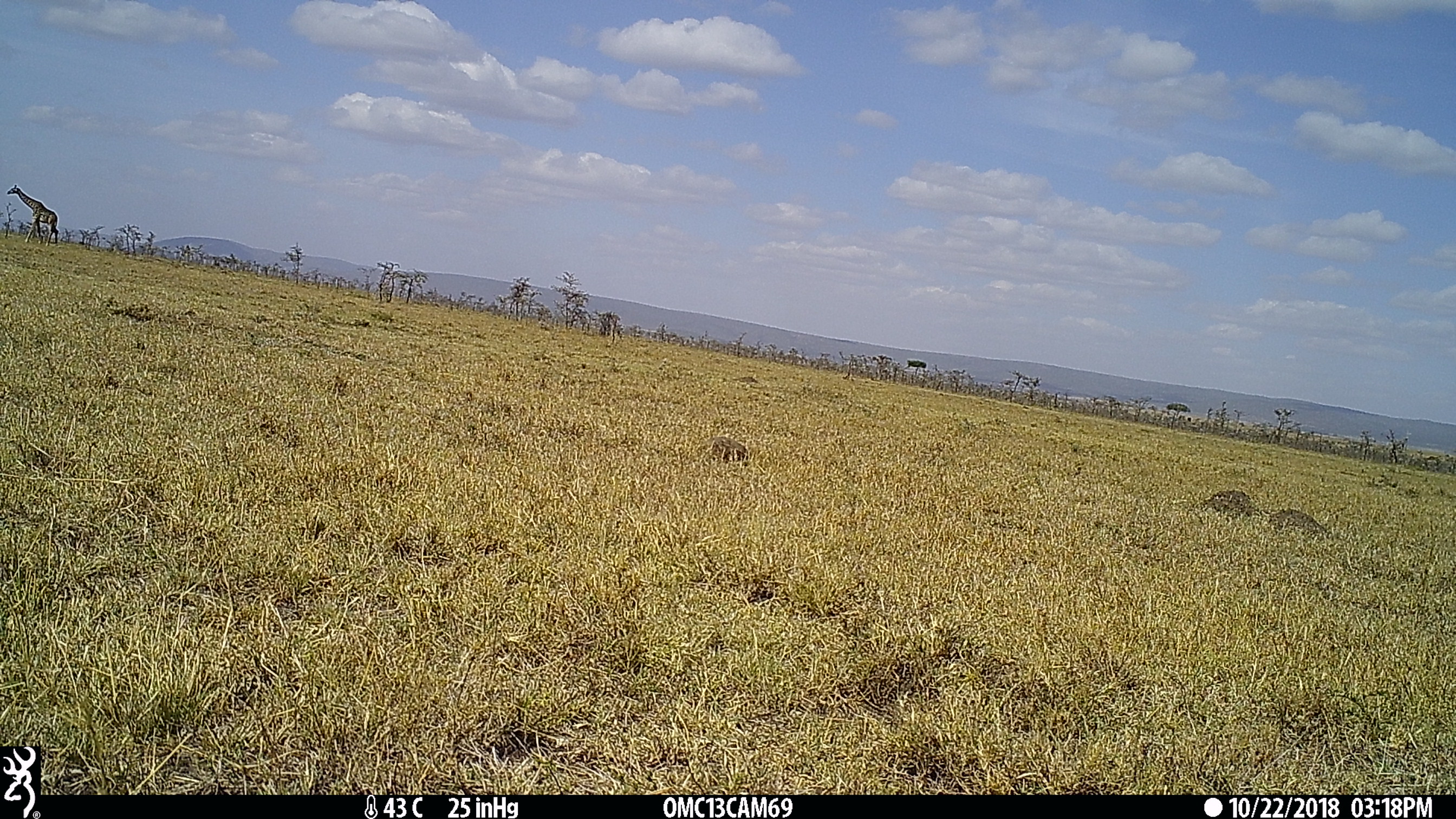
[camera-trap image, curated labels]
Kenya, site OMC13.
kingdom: Animalia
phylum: Chordata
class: Mammalia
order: Artiodactyla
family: Giraffidae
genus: Giraffa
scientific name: Giraffa camelopardalis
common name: northern giraffe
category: giraffe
Giraffe (northern giraffe) (Giraffa camelopardalis).